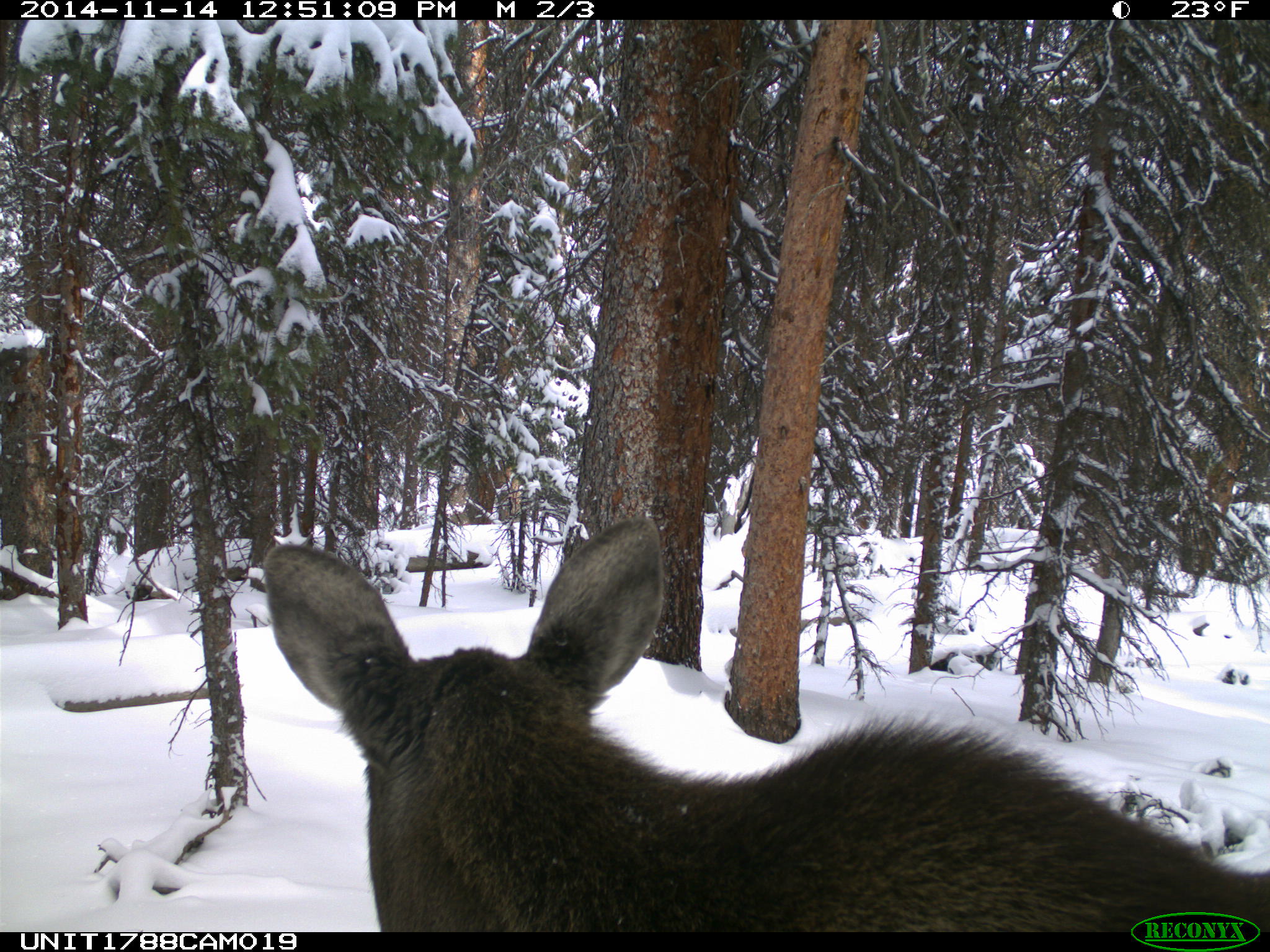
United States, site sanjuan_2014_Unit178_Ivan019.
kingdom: Animalia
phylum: Chordata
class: Mammalia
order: Artiodactyla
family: Cervidae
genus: Alces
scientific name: Alces alces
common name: moose